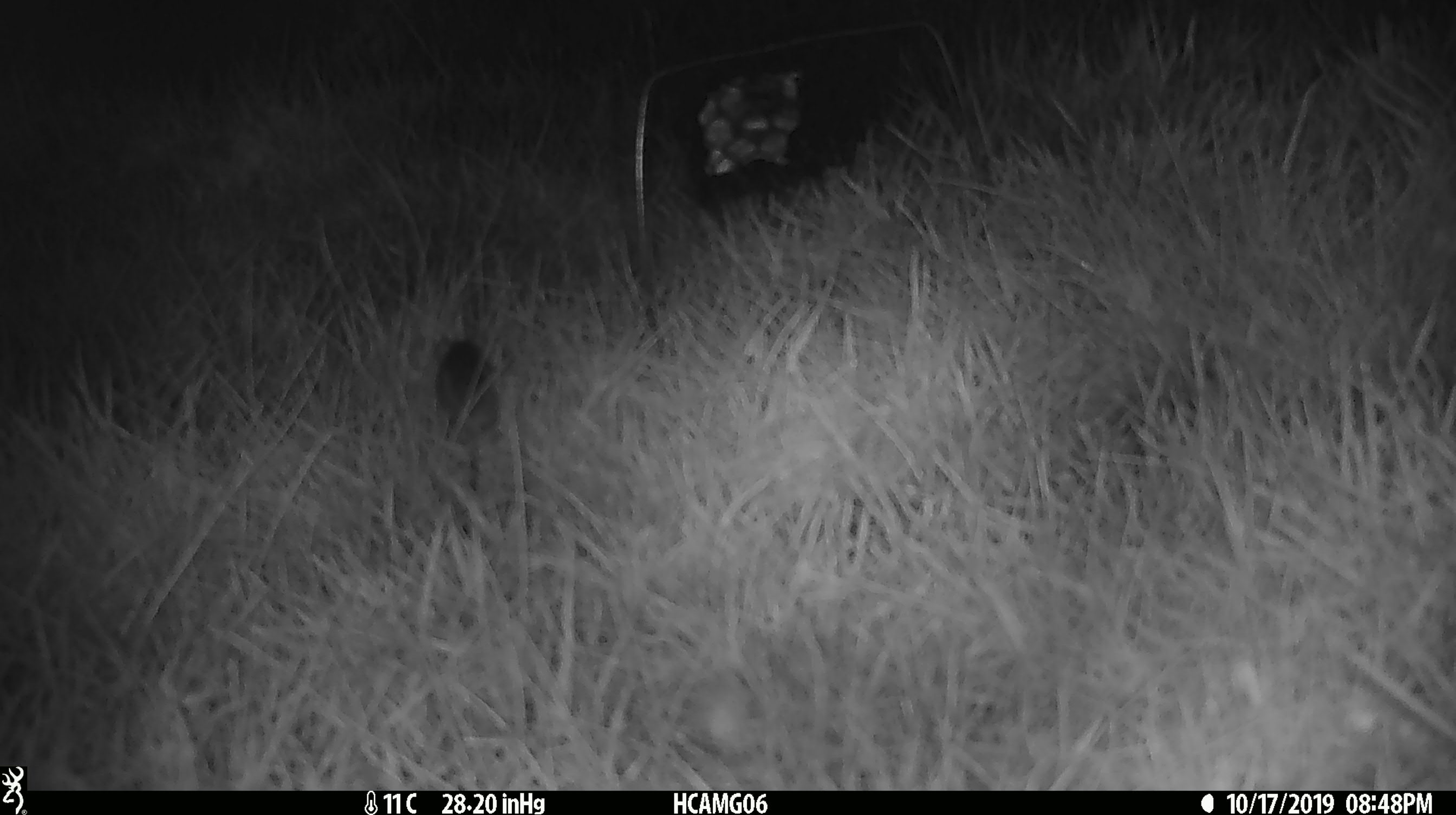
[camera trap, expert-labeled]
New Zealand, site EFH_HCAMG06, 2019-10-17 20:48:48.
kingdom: Animalia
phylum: Chordata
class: Mammalia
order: Rodentia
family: Muridae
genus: Mus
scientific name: Mus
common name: mouse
Mouse (Mus).